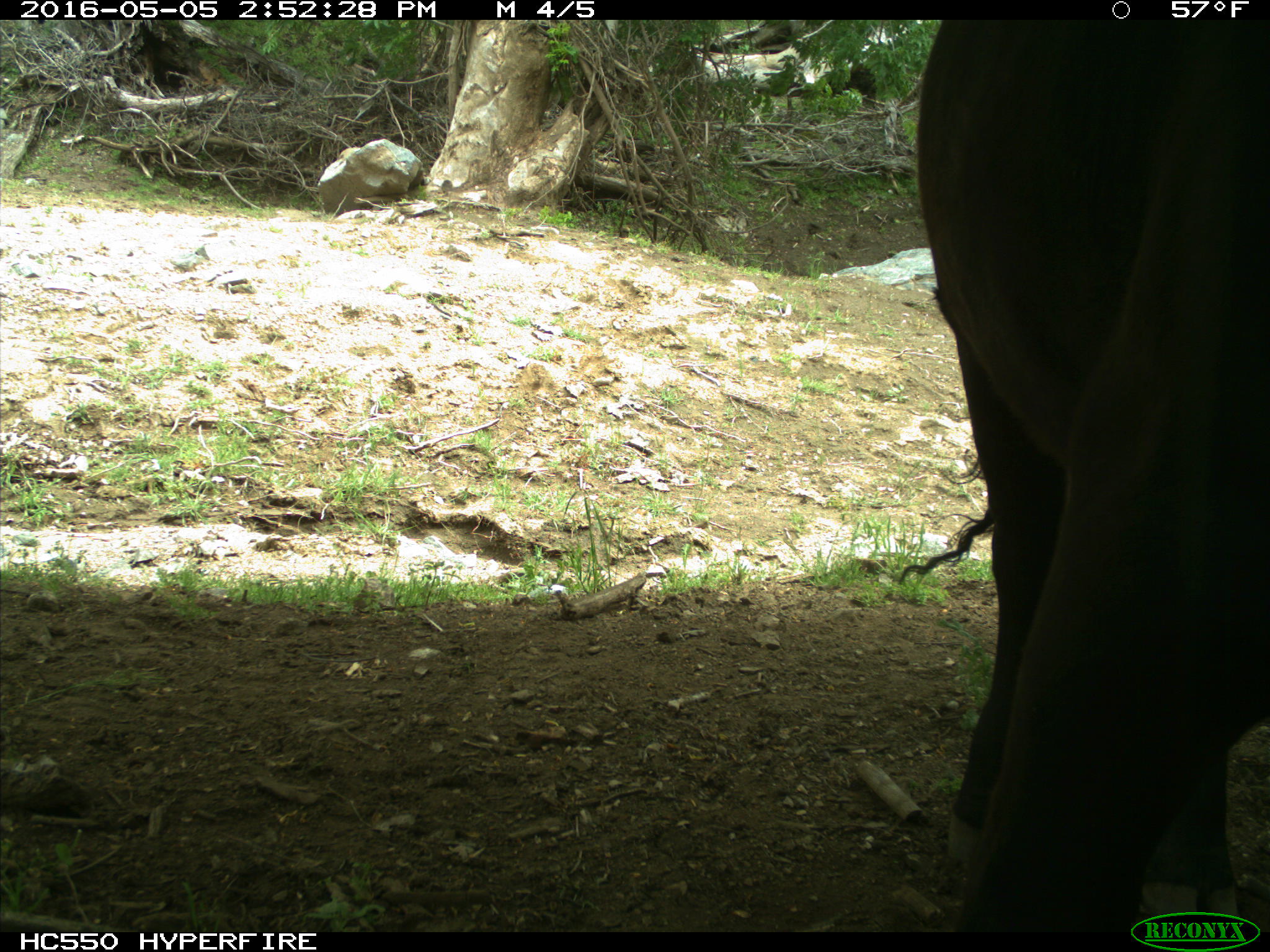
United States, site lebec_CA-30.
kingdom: Animalia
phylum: Chordata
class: Mammalia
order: Artiodactyla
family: Bovidae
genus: Bos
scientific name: Bos taurus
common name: domestic cow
Bos taurus (domestic cow).